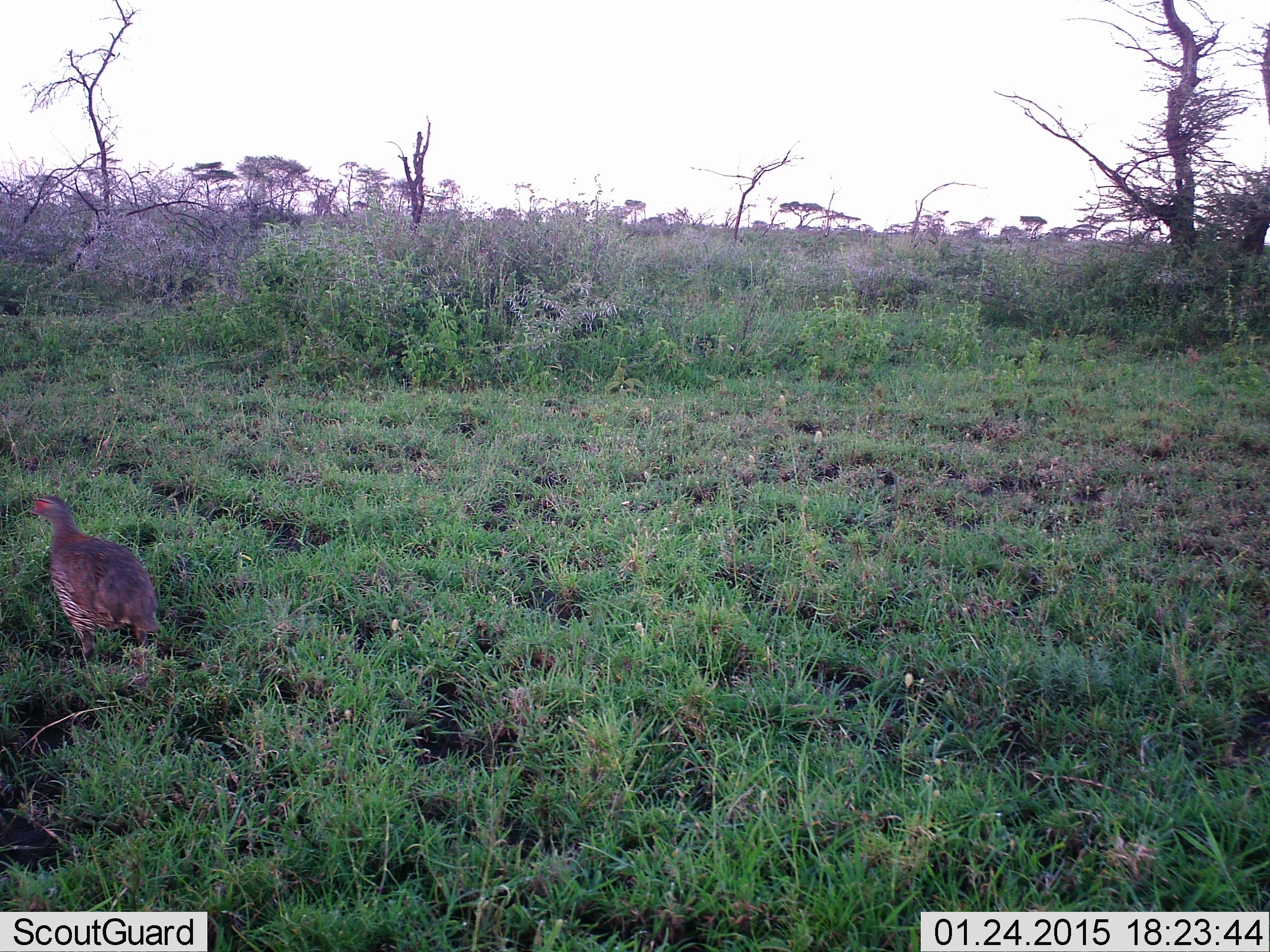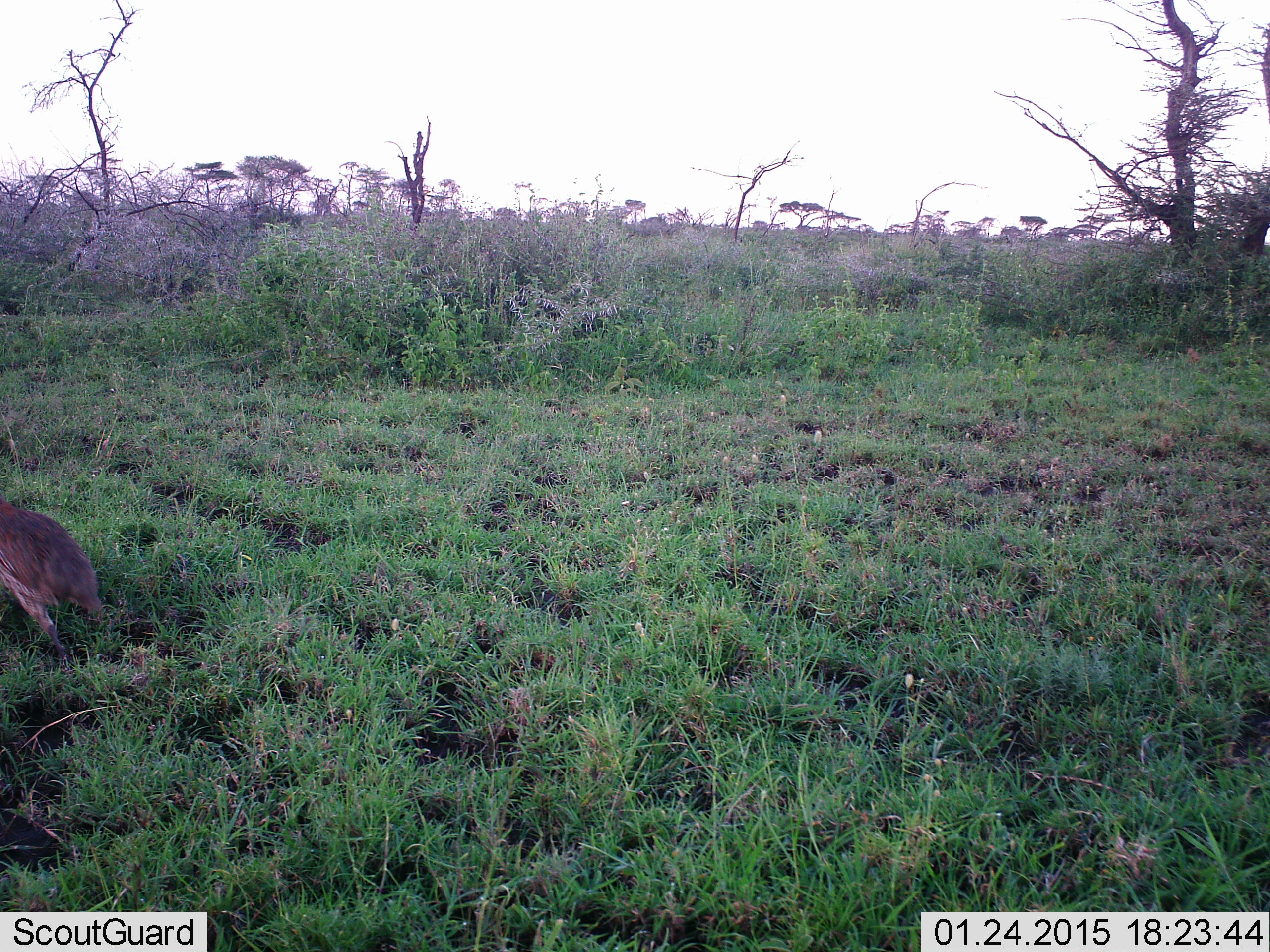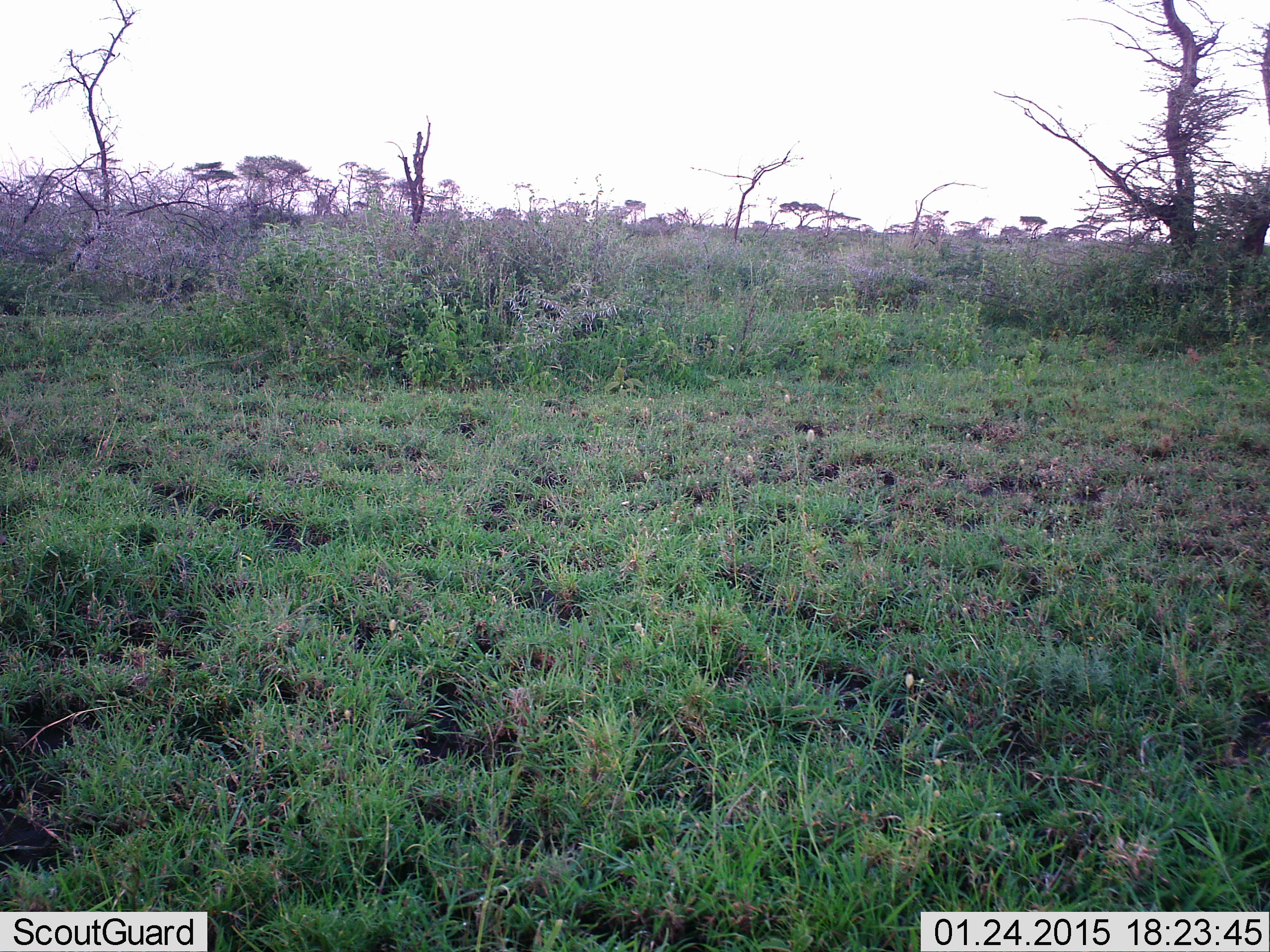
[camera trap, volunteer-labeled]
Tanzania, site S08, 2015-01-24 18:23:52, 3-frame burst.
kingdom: Animalia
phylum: Chordata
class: Aves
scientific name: Aves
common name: bird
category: otherbird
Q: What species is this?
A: Otherbird (bird) (Aves).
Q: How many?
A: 1.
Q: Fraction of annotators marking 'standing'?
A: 0%.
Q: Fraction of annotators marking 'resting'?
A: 0%.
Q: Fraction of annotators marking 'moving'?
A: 100%.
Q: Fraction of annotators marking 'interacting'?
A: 0%.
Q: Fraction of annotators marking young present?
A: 0%.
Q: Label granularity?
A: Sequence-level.